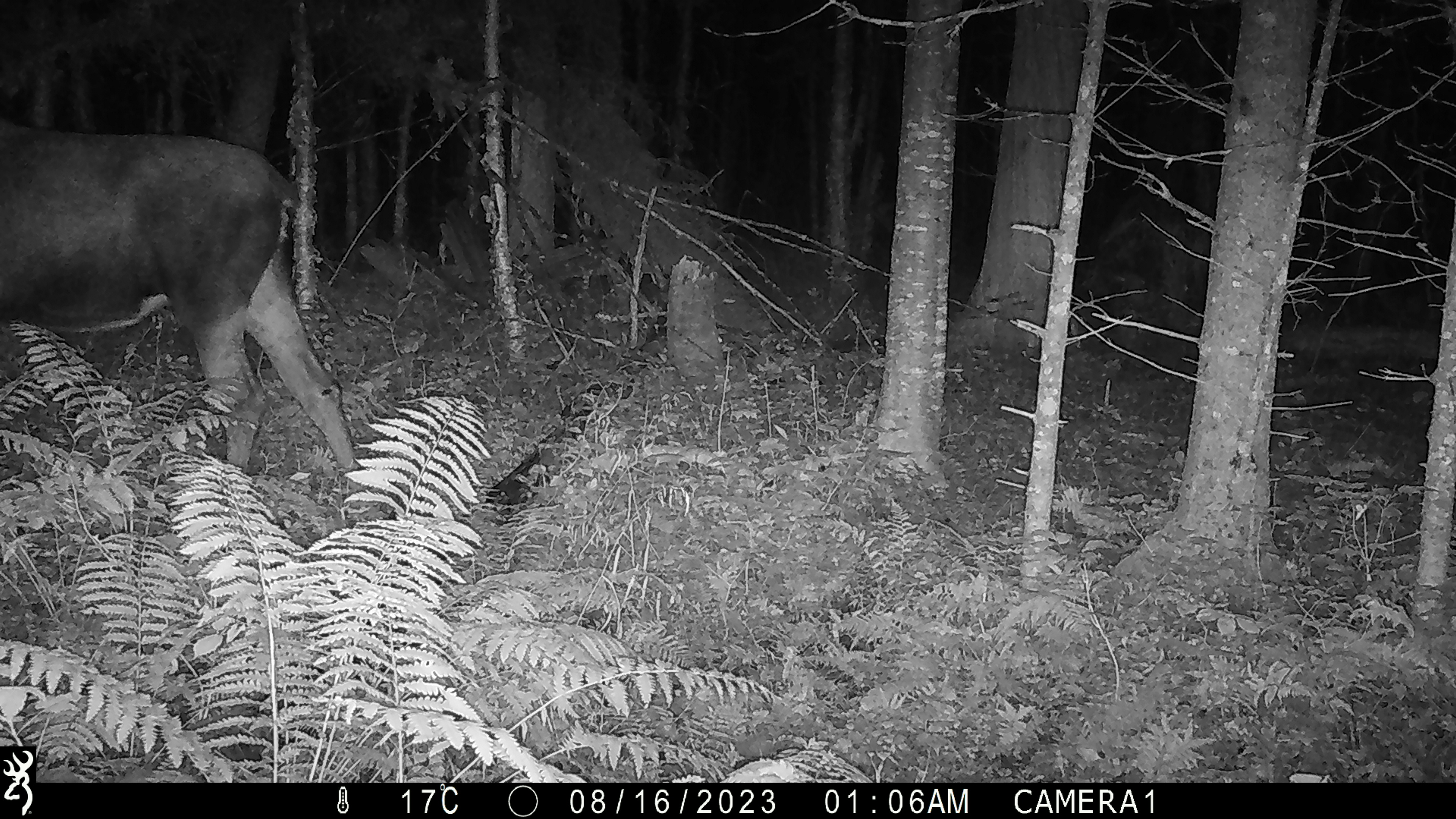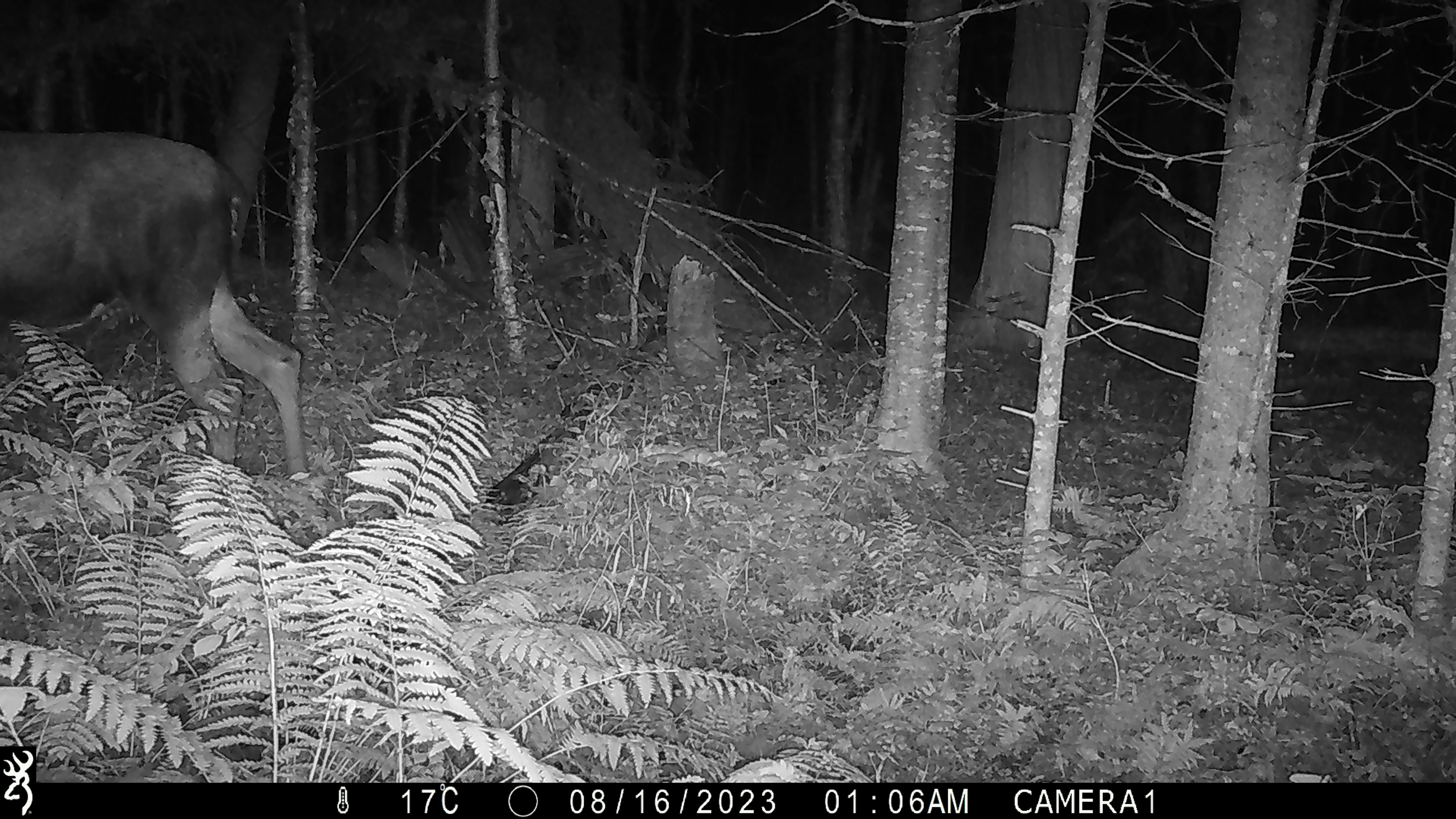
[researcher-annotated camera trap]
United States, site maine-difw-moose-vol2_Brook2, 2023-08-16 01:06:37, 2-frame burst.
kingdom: Animalia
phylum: Chordata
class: Mammalia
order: Artiodactyla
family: Cervidae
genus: Alces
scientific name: Alces alces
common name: moose